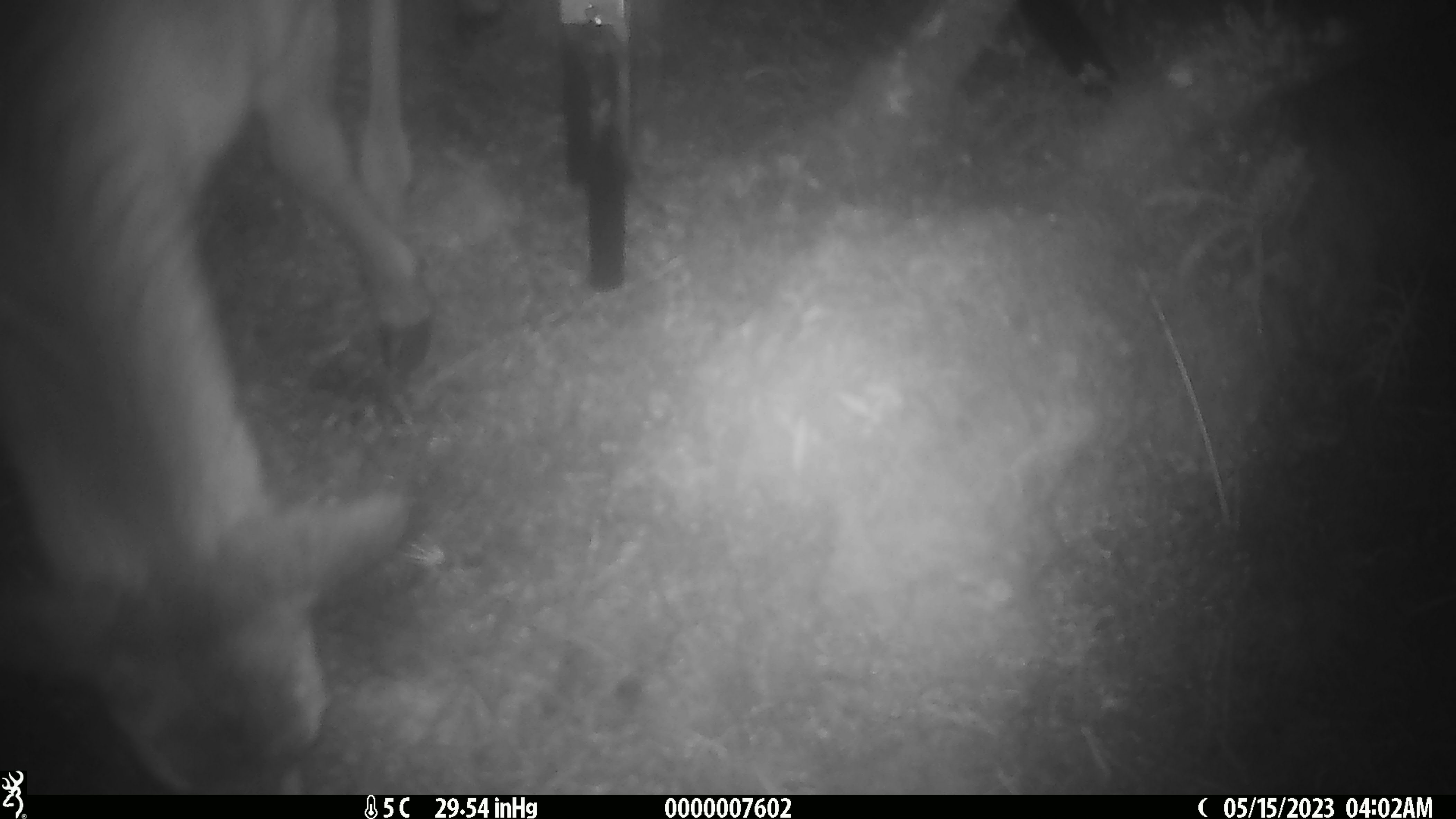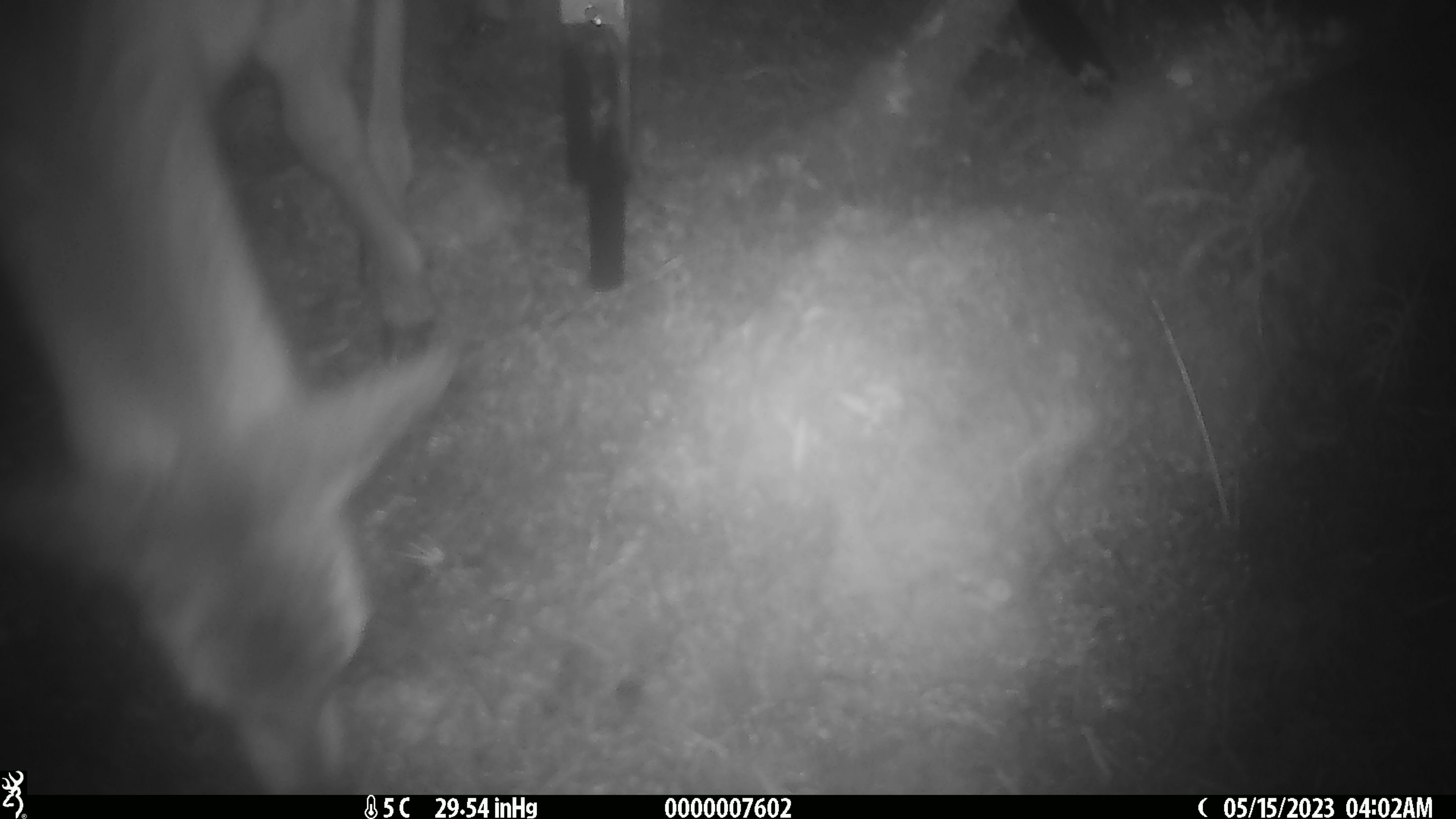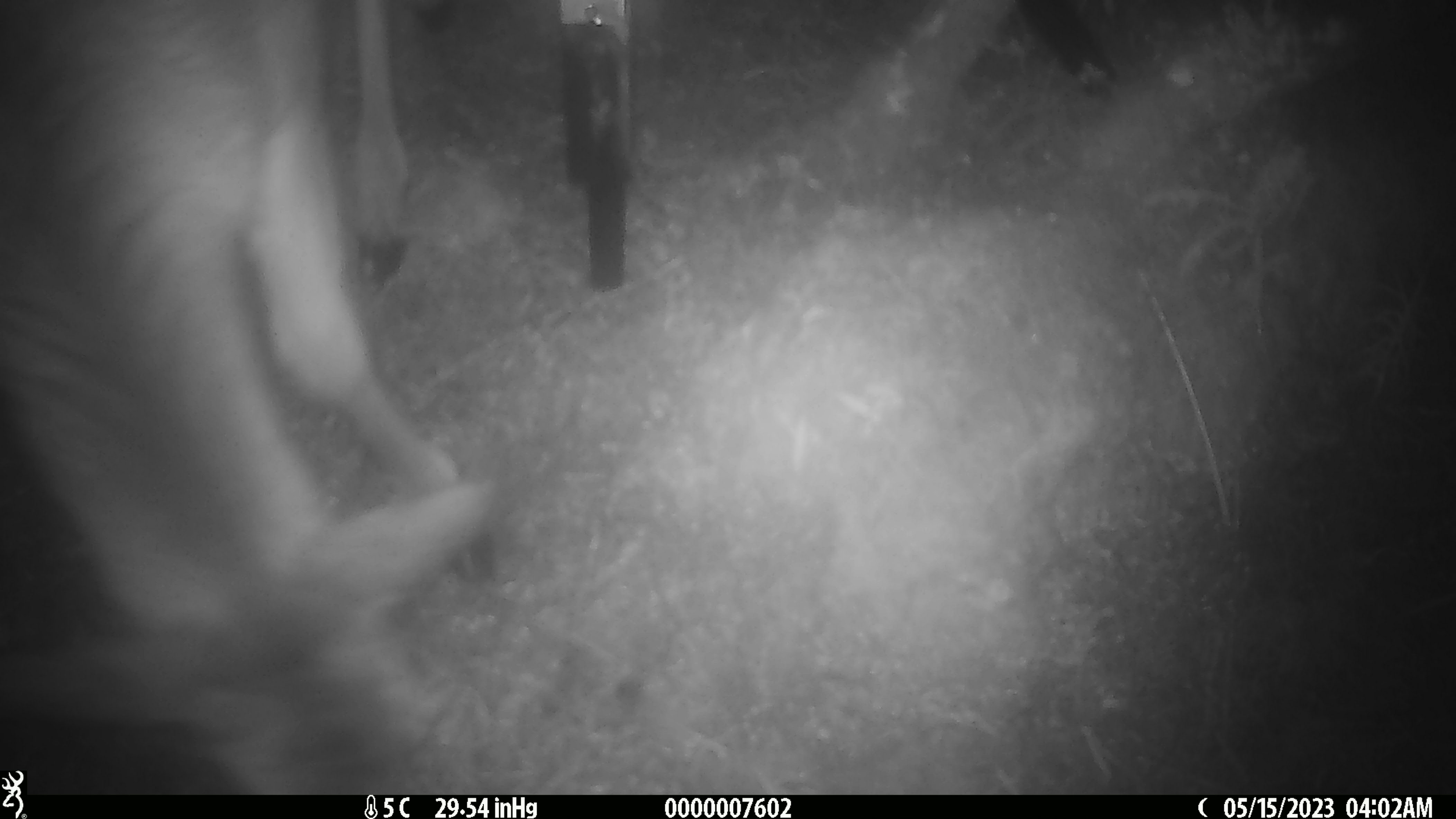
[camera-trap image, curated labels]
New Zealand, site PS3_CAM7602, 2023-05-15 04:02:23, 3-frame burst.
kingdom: Animalia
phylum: Chordata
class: Mammalia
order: Artiodactyla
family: Cervidae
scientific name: Cervidae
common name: deer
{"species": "deer (Cervidae)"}